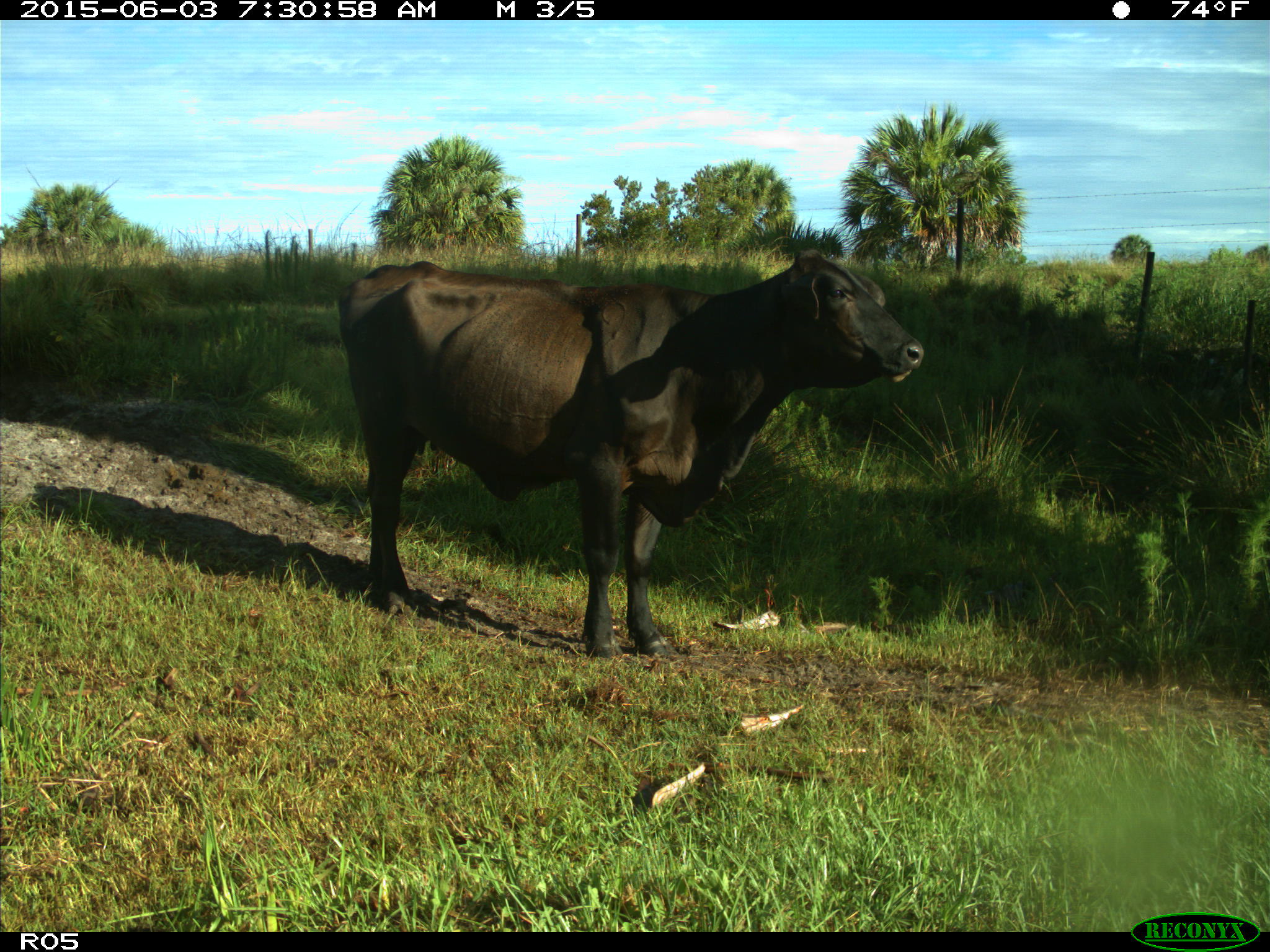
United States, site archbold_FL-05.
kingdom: Animalia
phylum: Chordata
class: Mammalia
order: Artiodactyla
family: Bovidae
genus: Bos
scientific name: Bos taurus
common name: domestic cow